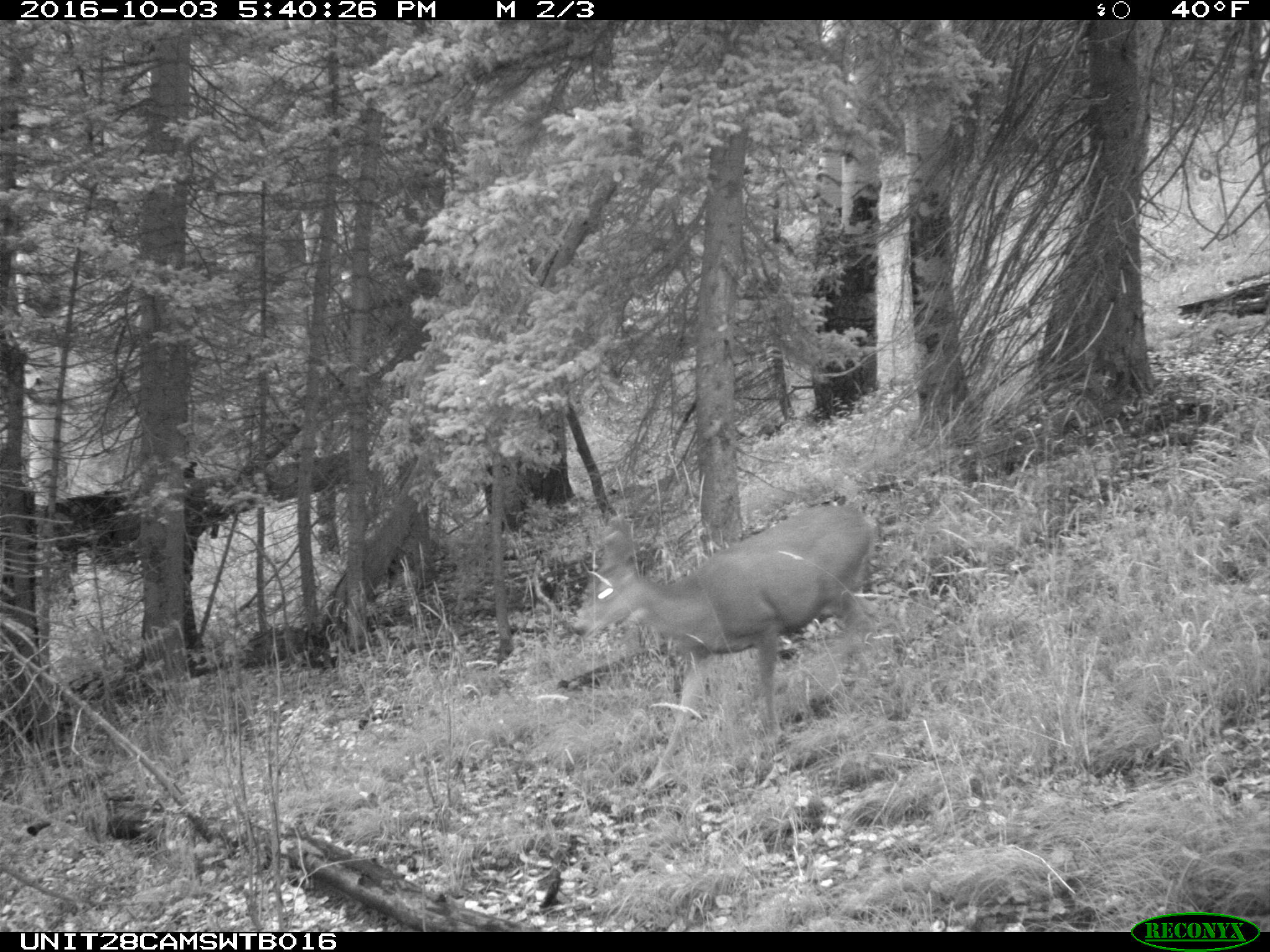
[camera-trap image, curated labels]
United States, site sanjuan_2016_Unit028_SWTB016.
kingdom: Animalia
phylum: Chordata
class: Mammalia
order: Artiodactyla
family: Cervidae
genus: Odocoileus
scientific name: Odocoileus hemionus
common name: mule deer